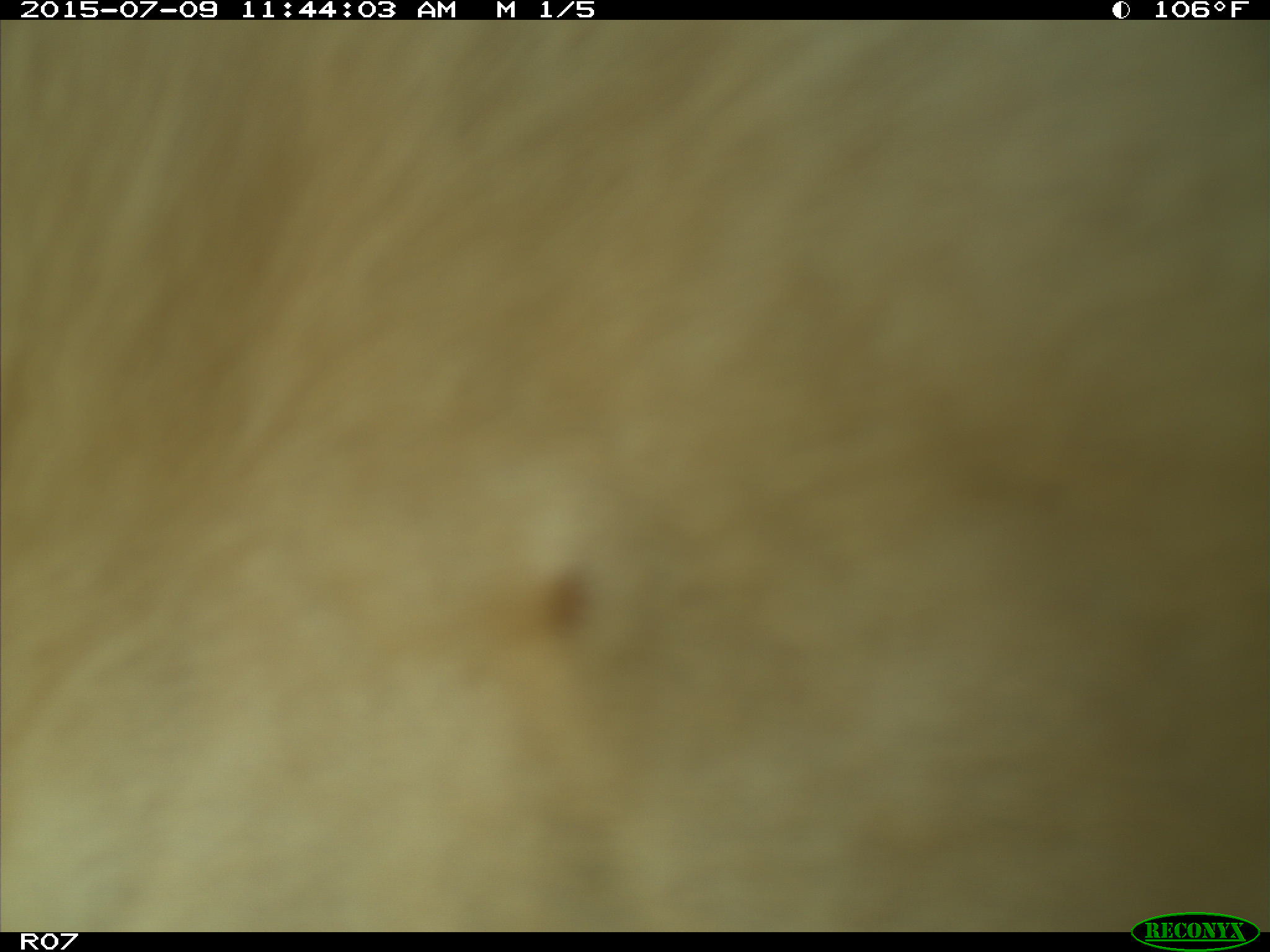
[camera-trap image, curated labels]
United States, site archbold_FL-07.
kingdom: Animalia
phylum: Chordata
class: Mammalia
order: Artiodactyla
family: Bovidae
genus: Bos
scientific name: Bos taurus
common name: domestic cow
Bos taurus (domestic cow).